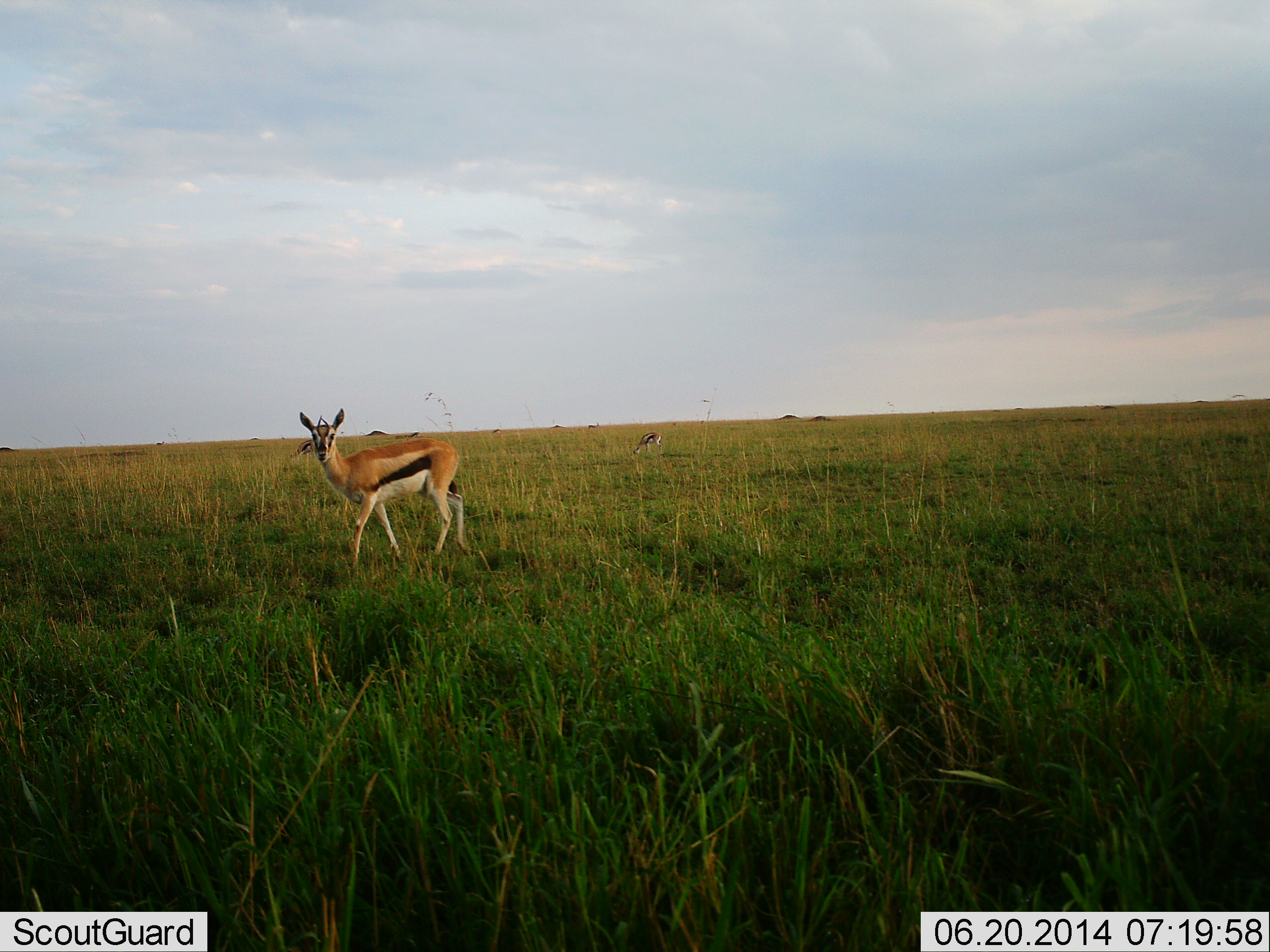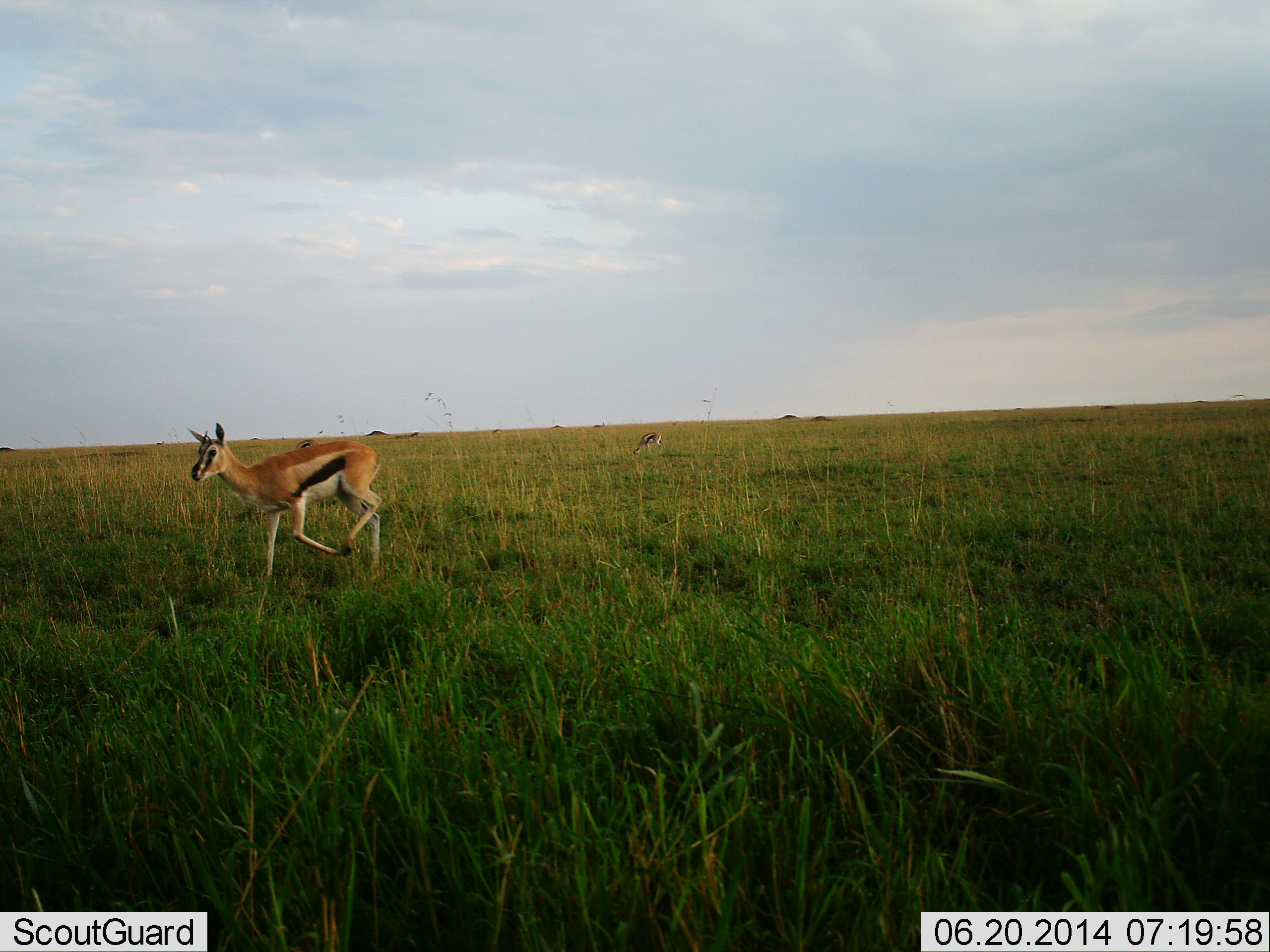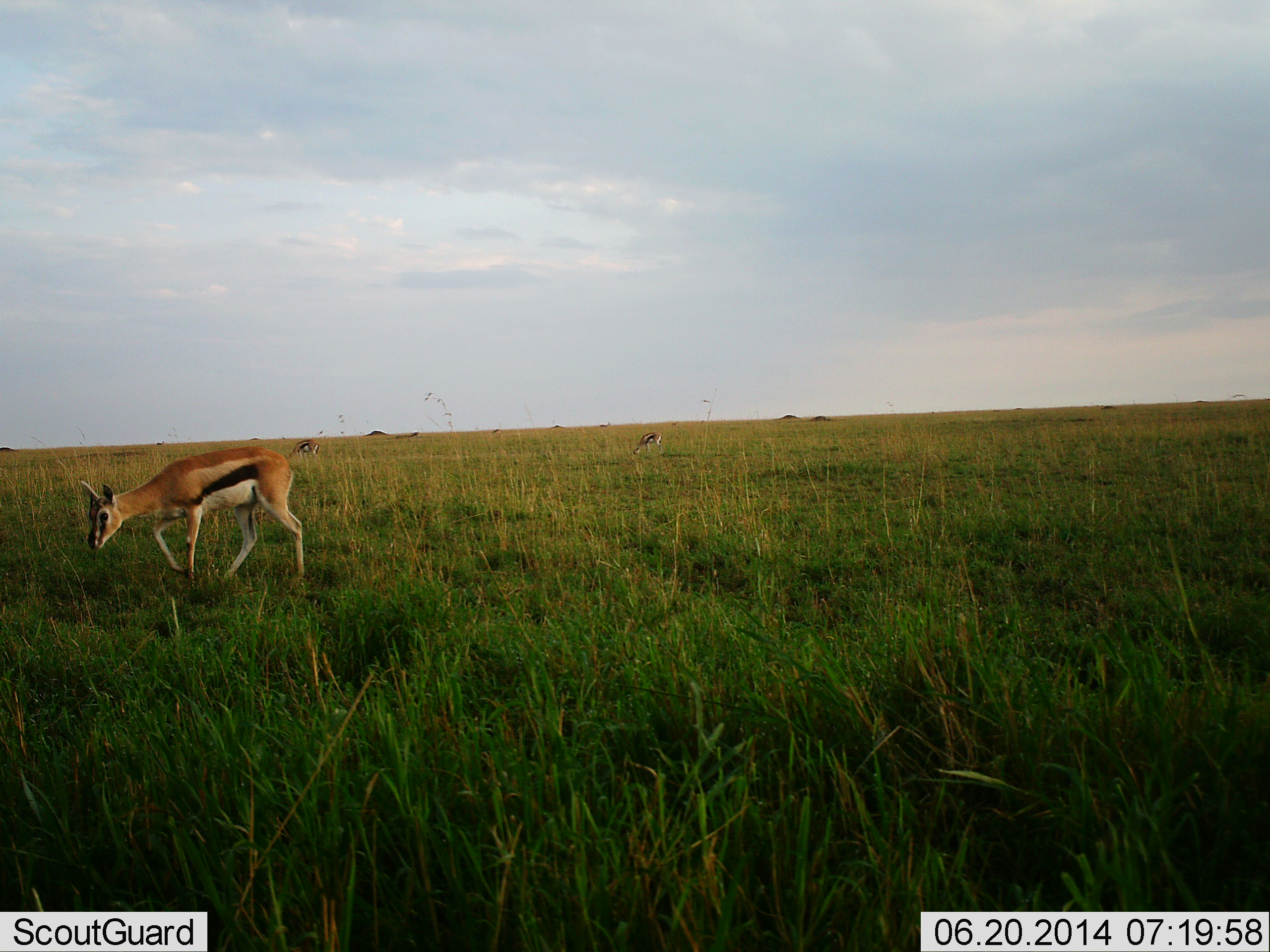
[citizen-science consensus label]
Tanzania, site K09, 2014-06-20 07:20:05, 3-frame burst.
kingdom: Animalia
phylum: Chordata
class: Mammalia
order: Artiodactyla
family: Bovidae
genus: Eudorcas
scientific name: Eudorcas thomsonii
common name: thomson's gazelle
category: gazellethomsons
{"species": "gazellethomsons (thomson's gazelle) (Eudorcas thomsonii)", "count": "3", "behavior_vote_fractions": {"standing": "10%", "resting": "0%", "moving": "100%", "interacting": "0%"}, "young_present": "0%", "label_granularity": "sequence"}